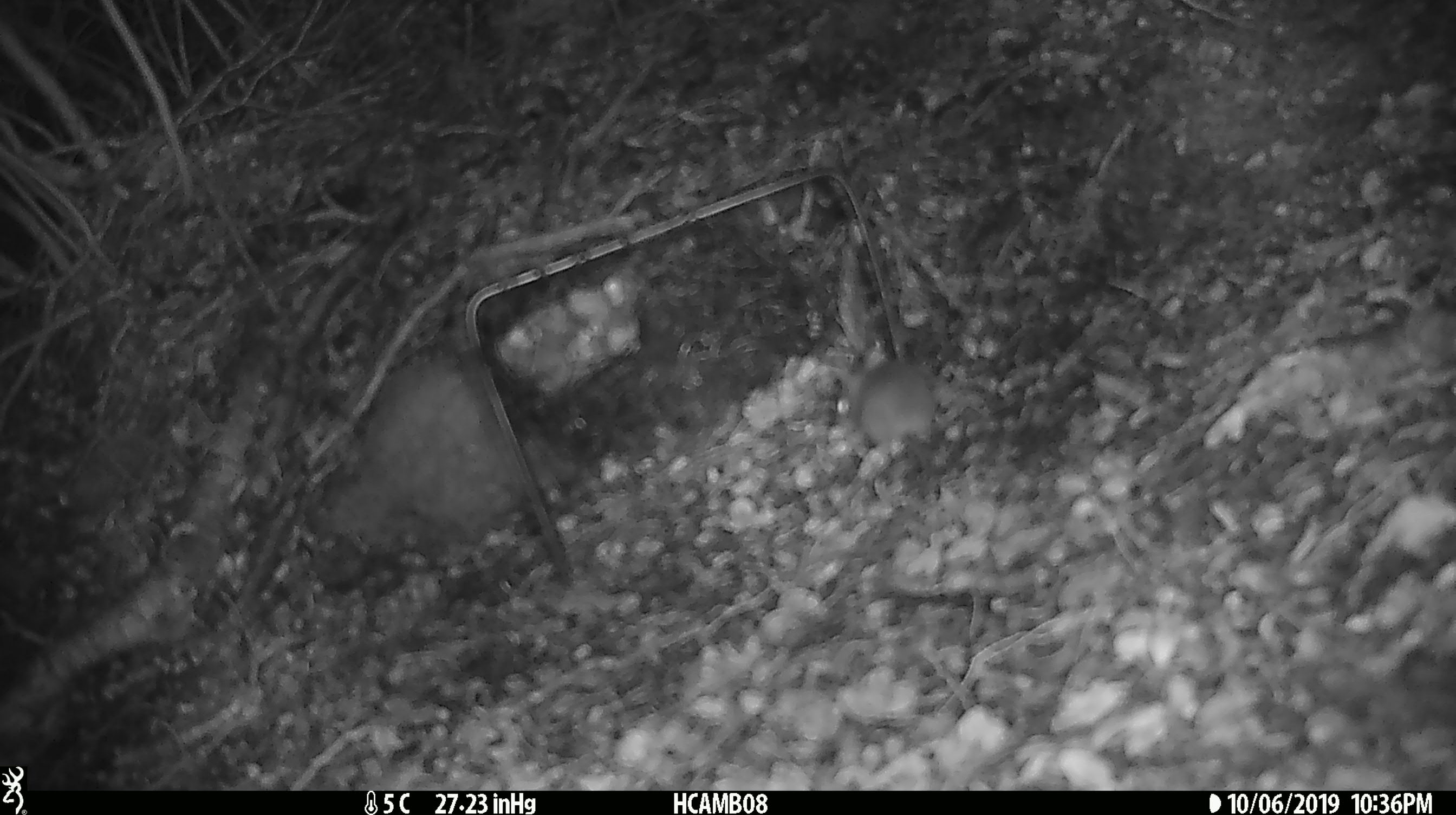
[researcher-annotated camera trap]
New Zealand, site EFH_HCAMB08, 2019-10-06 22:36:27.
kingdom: Animalia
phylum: Chordata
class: Mammalia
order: Rodentia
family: Muridae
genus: Mus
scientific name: Mus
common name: mouse